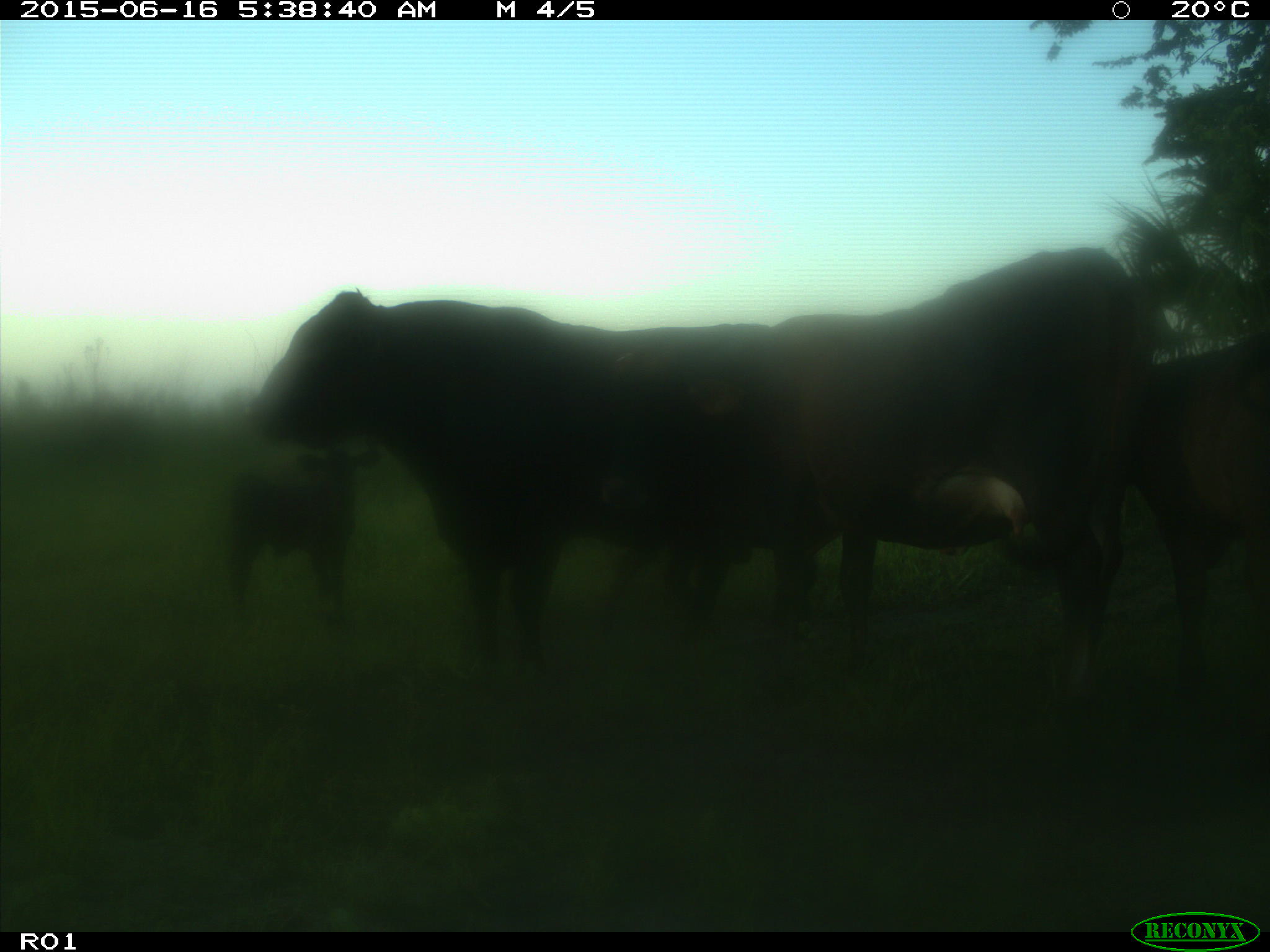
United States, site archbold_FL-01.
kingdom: Animalia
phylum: Chordata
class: Mammalia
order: Artiodactyla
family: Bovidae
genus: Bos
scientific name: Bos taurus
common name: domestic cow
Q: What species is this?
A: Bos taurus (domestic cow).